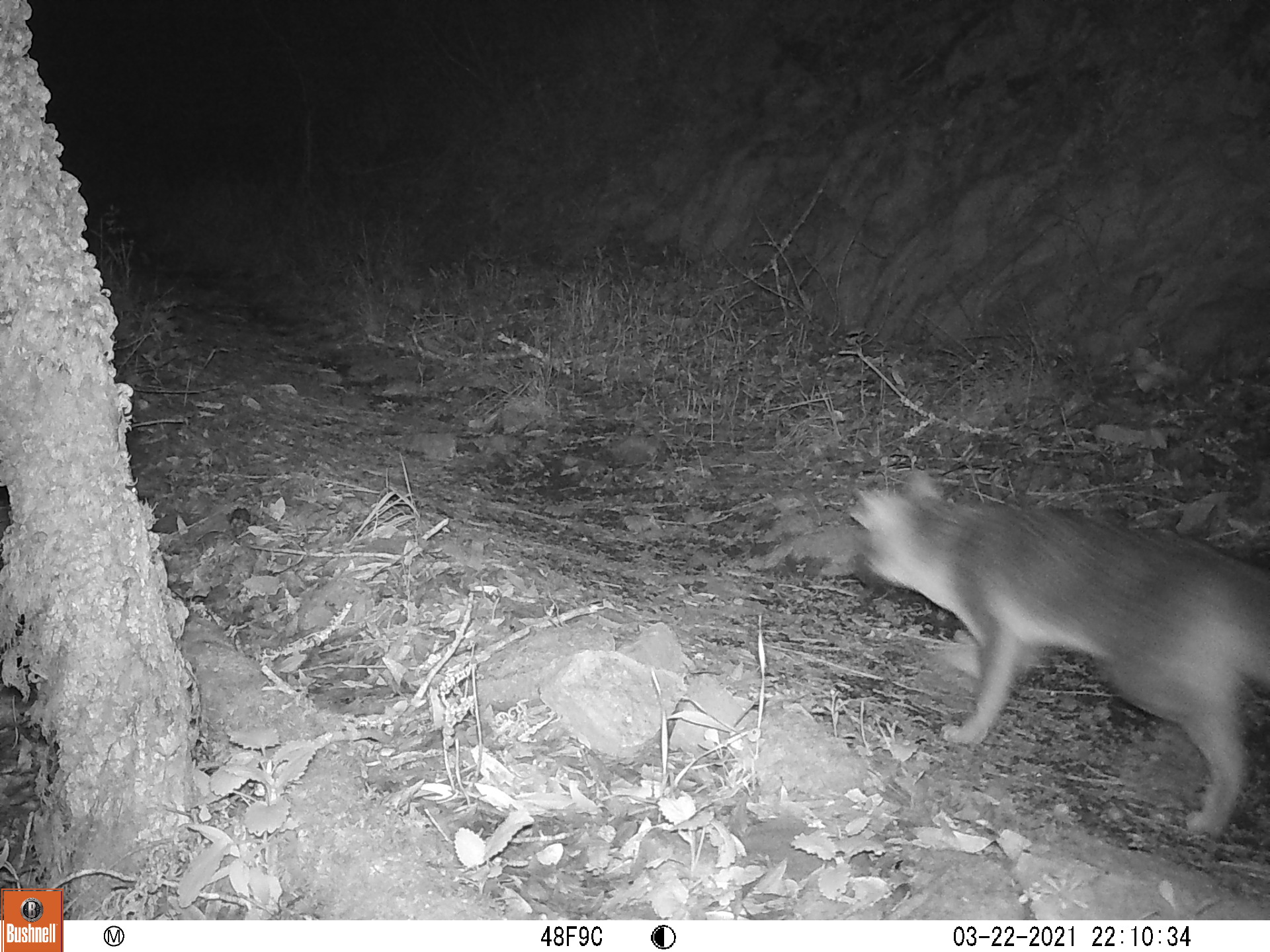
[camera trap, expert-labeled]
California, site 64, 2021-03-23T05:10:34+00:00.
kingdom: Animalia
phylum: Chordata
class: Mammalia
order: Carnivora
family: Canidae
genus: Canis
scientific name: Canis latrans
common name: coyote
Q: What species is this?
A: Coyote (Canis latrans).